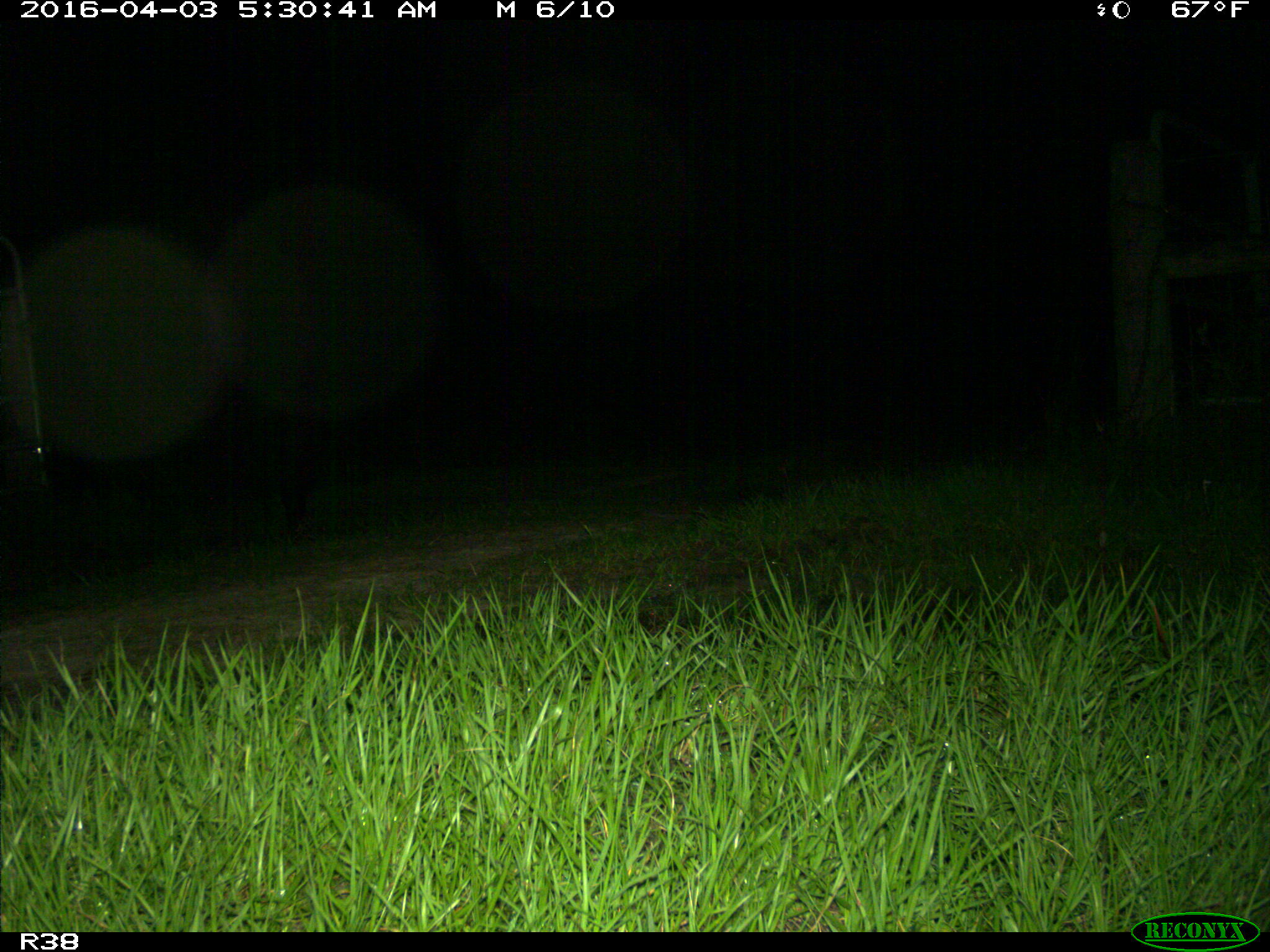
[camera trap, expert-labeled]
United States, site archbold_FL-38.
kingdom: Animalia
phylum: Chordata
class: Mammalia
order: Artiodactyla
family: Suidae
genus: Sus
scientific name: Sus scrofa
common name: wild boar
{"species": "Sus scrofa (wild boar)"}